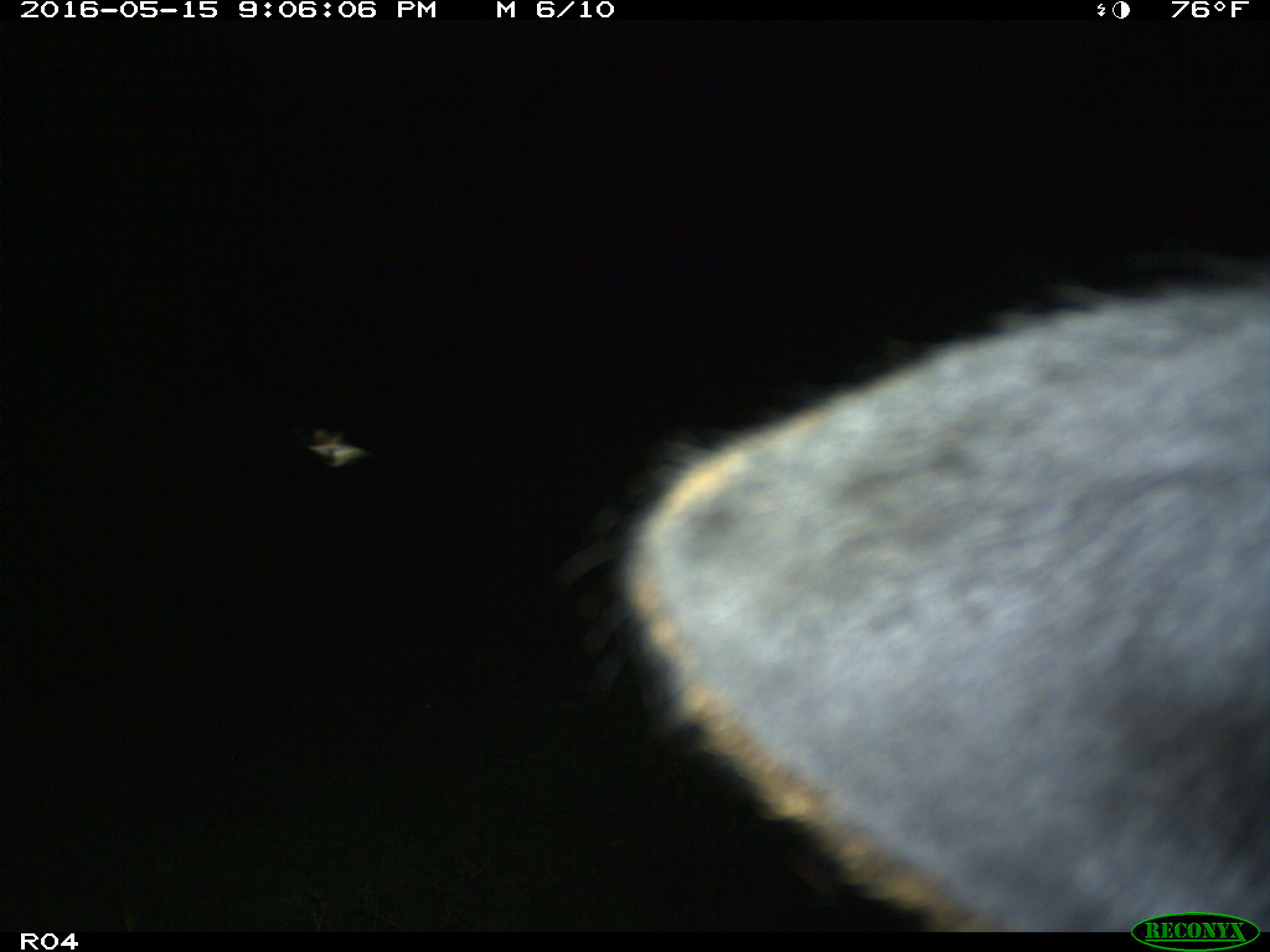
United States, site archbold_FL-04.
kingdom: Animalia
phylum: Chordata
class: Mammalia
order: Artiodactyla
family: Bovidae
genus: Bos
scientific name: Bos taurus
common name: domestic cow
Bos taurus (domestic cow).